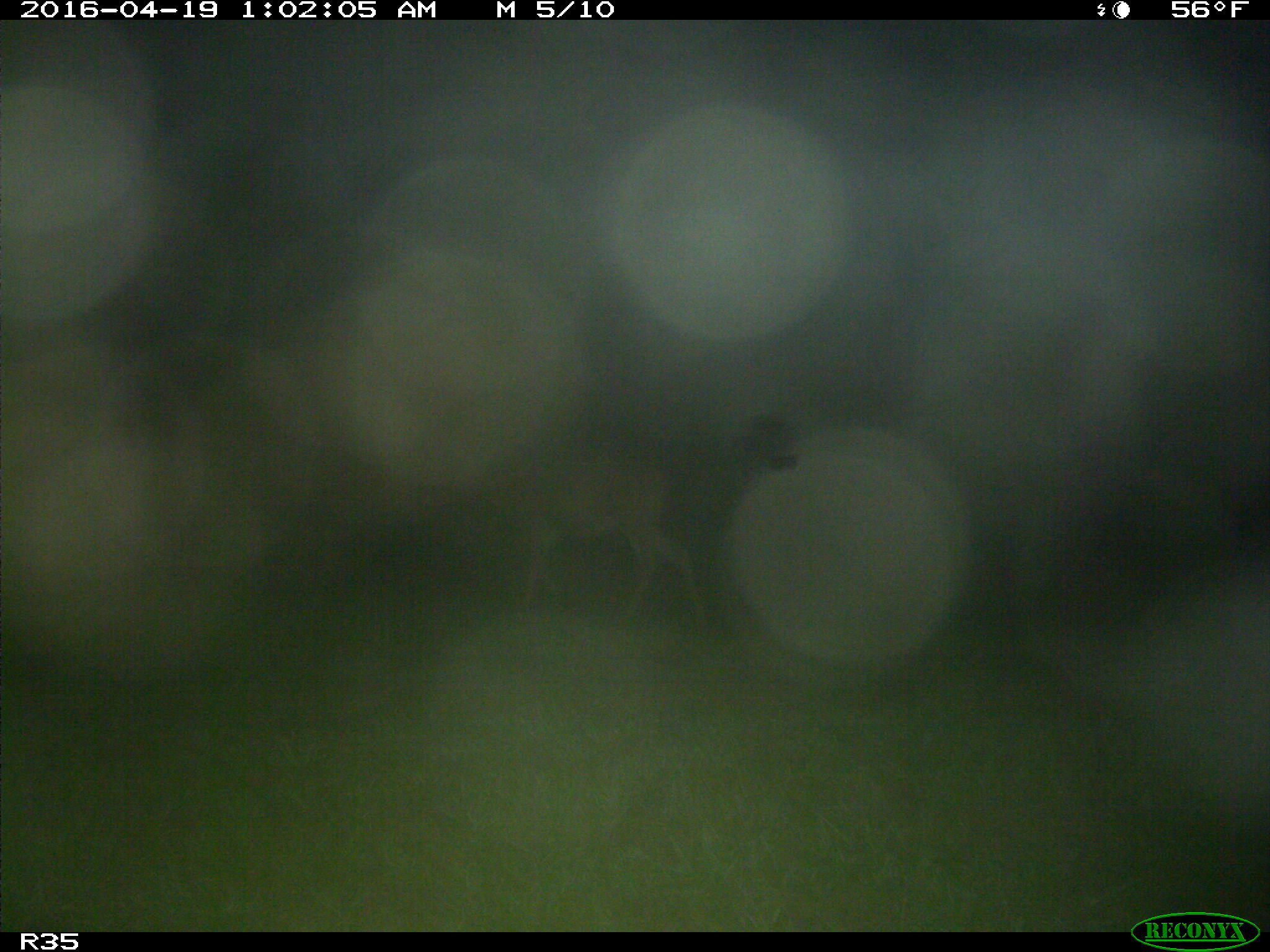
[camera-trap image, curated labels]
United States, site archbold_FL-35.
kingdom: Animalia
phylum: Chordata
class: Mammalia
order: Artiodactyla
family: Cervidae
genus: Odocoileus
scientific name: Odocoileus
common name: deer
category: unidentified deer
Unidentified deer (deer) (Odocoileus).